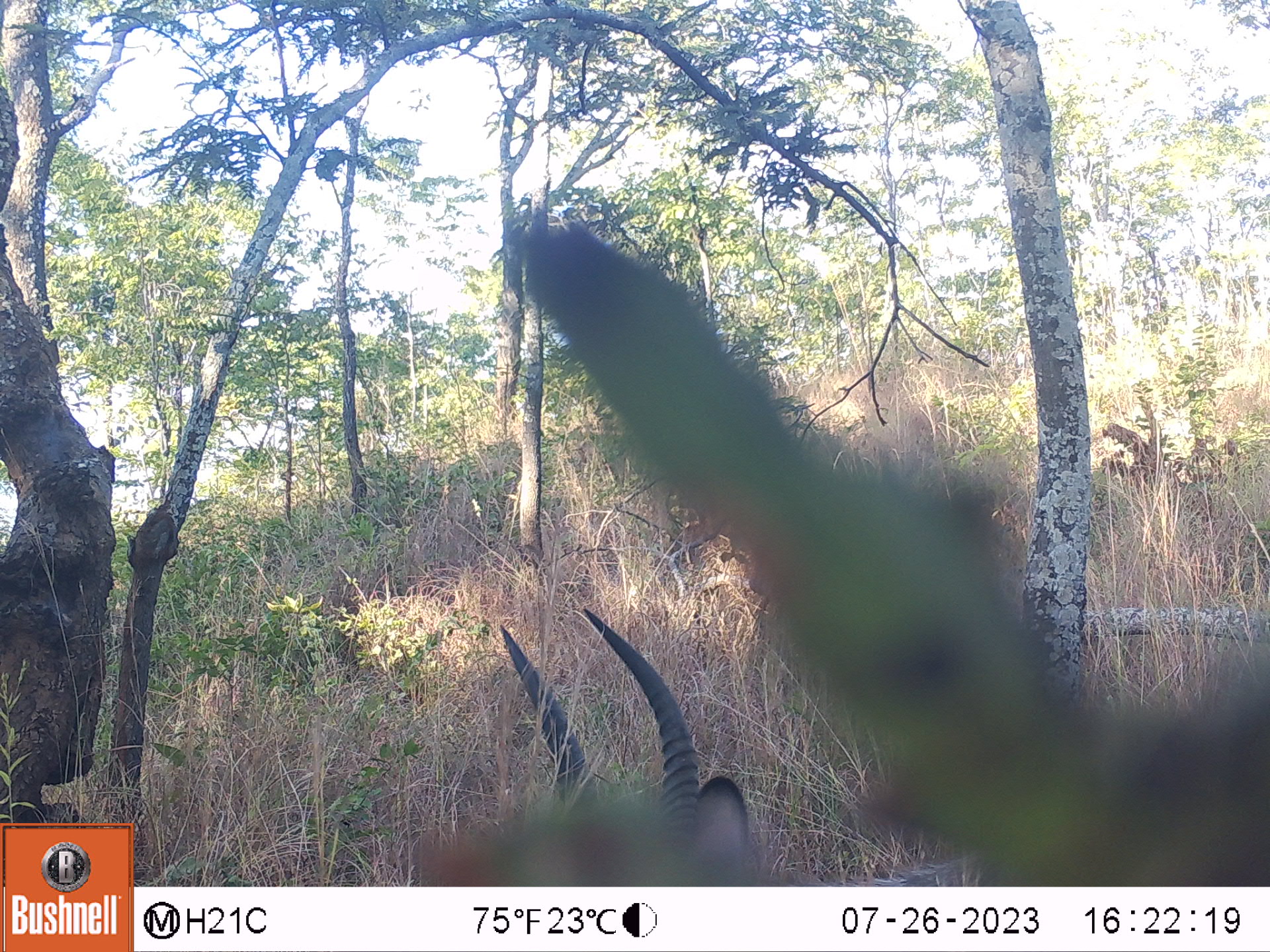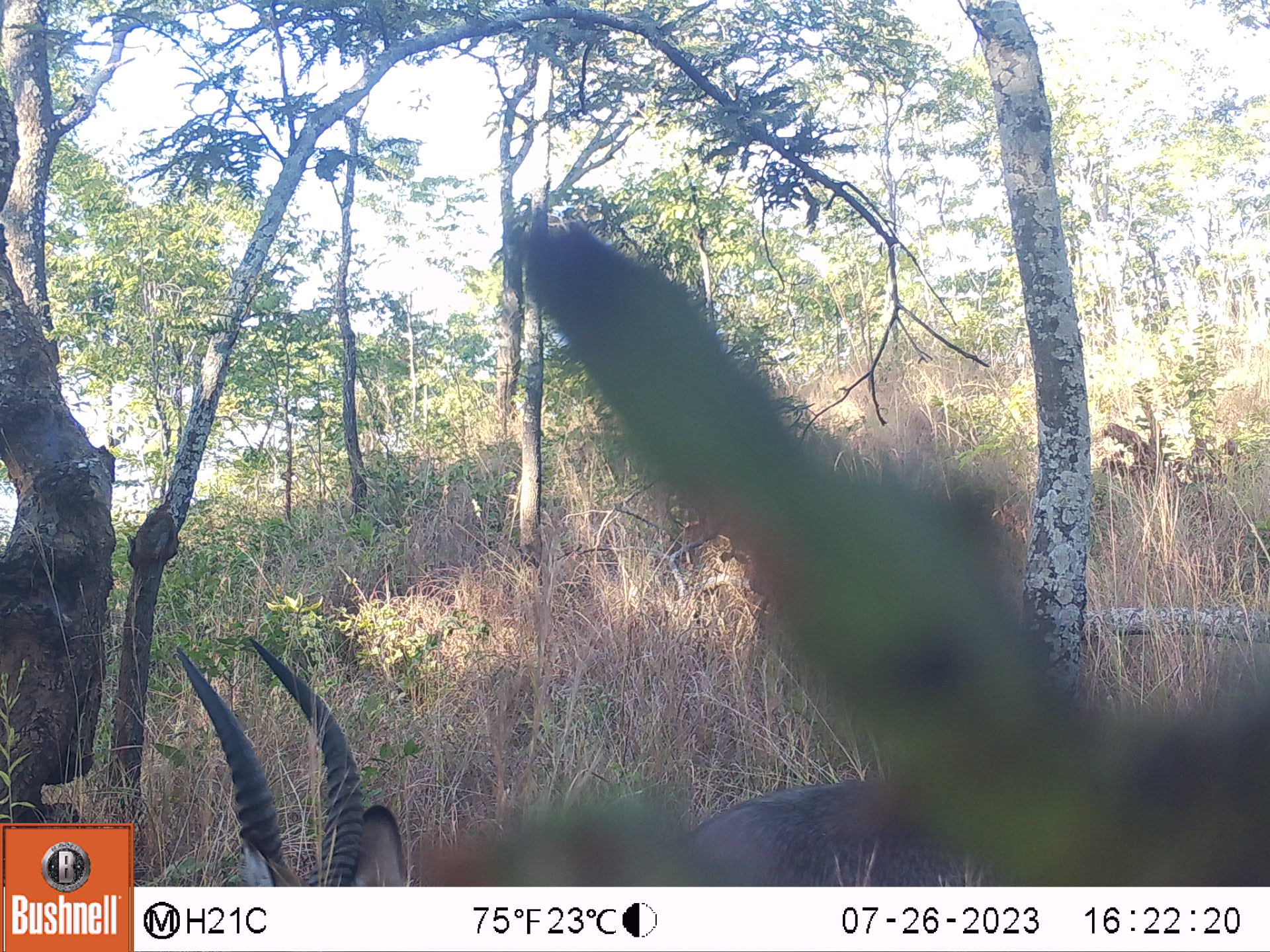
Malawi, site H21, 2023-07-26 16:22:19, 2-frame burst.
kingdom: Animalia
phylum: Chordata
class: Mammalia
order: Artiodactyla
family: Bovidae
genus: Kobus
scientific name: Kobus ellipsiprymnus ellipsiprymnus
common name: common waterbuck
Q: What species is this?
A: Common waterbuck (Kobus ellipsiprymnus ellipsiprymnus).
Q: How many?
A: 1.